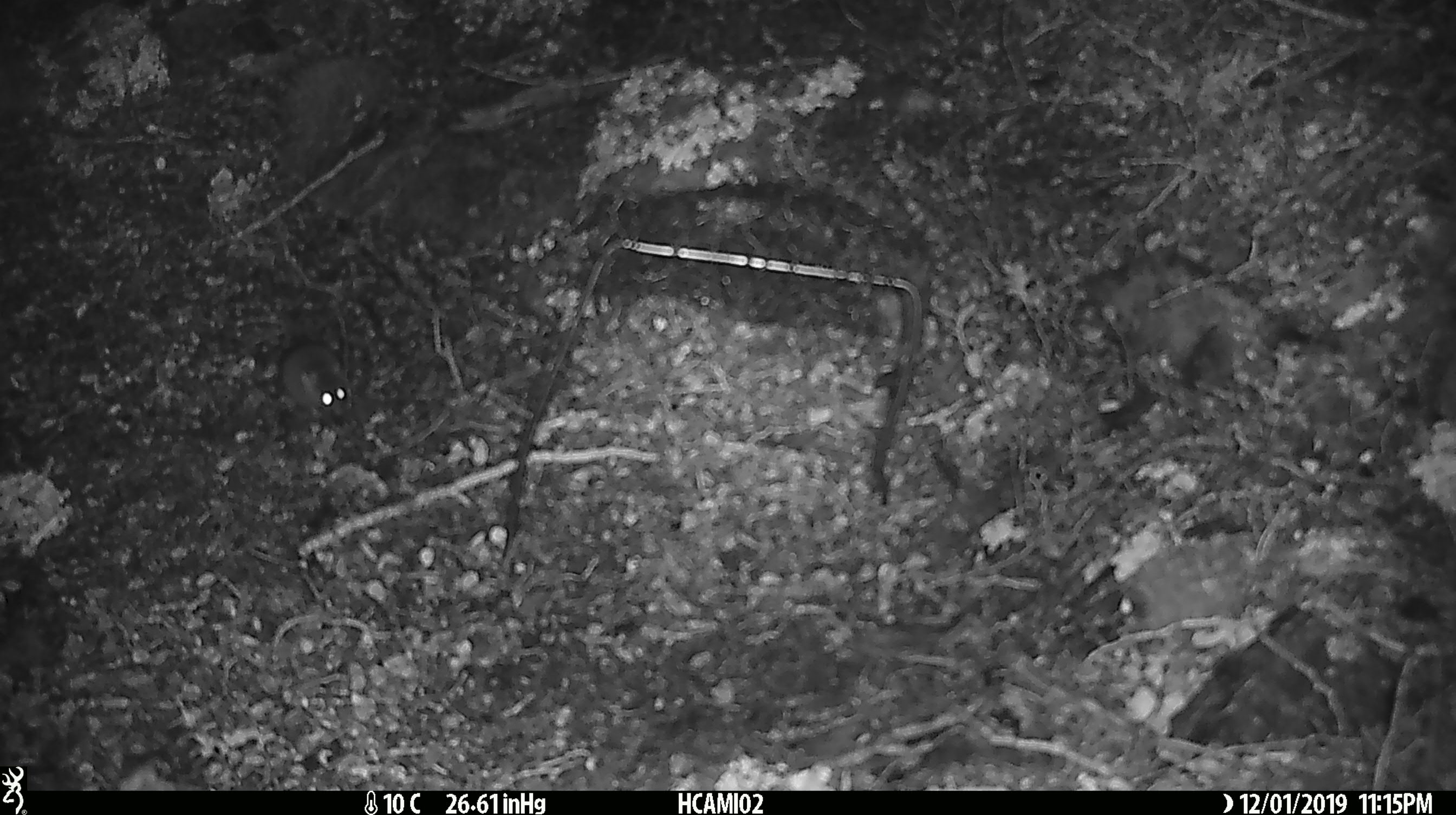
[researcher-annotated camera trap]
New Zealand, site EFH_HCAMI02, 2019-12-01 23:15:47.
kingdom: Animalia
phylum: Chordata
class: Mammalia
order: Rodentia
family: Muridae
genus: Mus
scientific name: Mus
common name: mouse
Mouse (Mus).